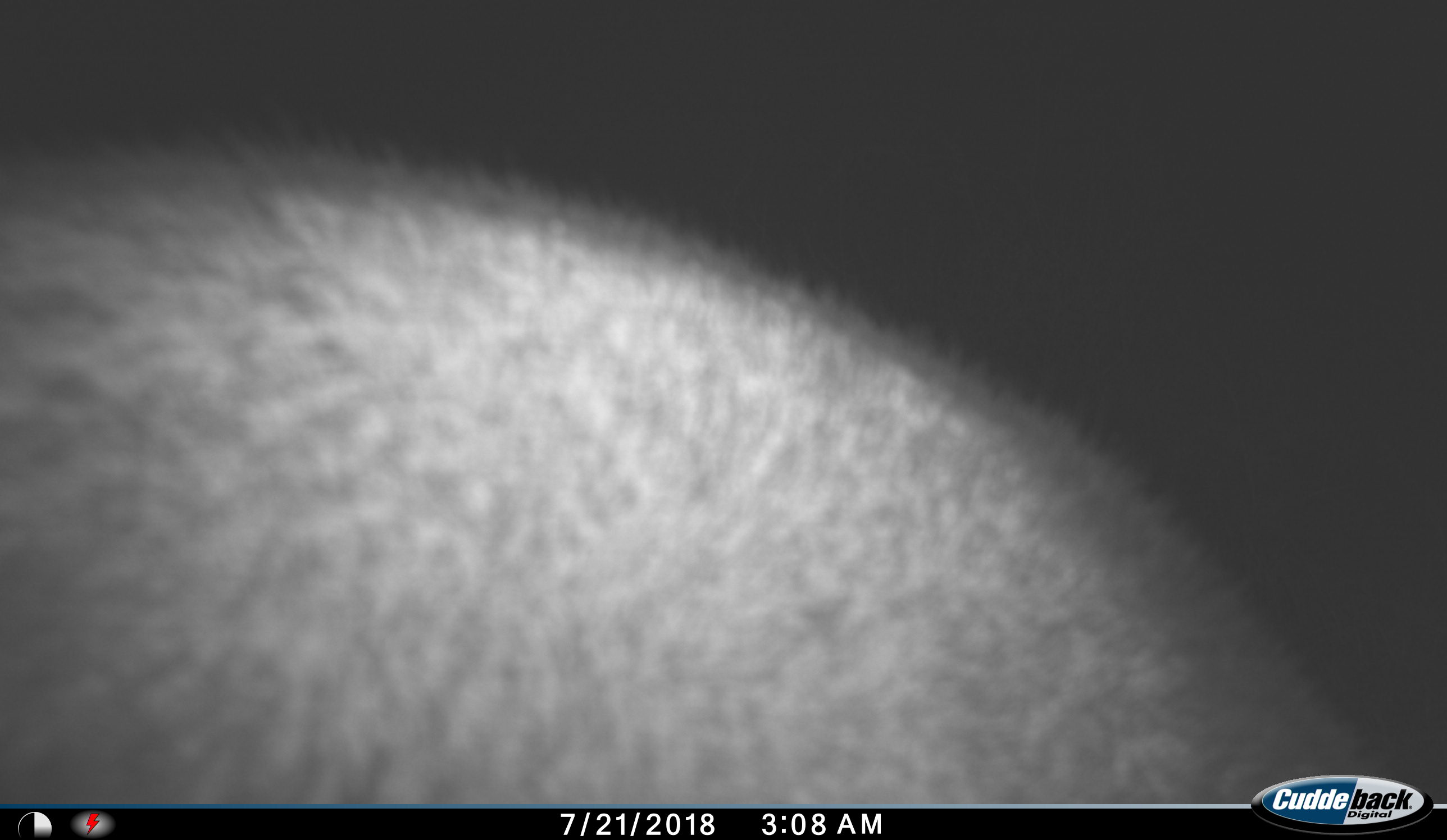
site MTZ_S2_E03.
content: unidentified animal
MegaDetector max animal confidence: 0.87